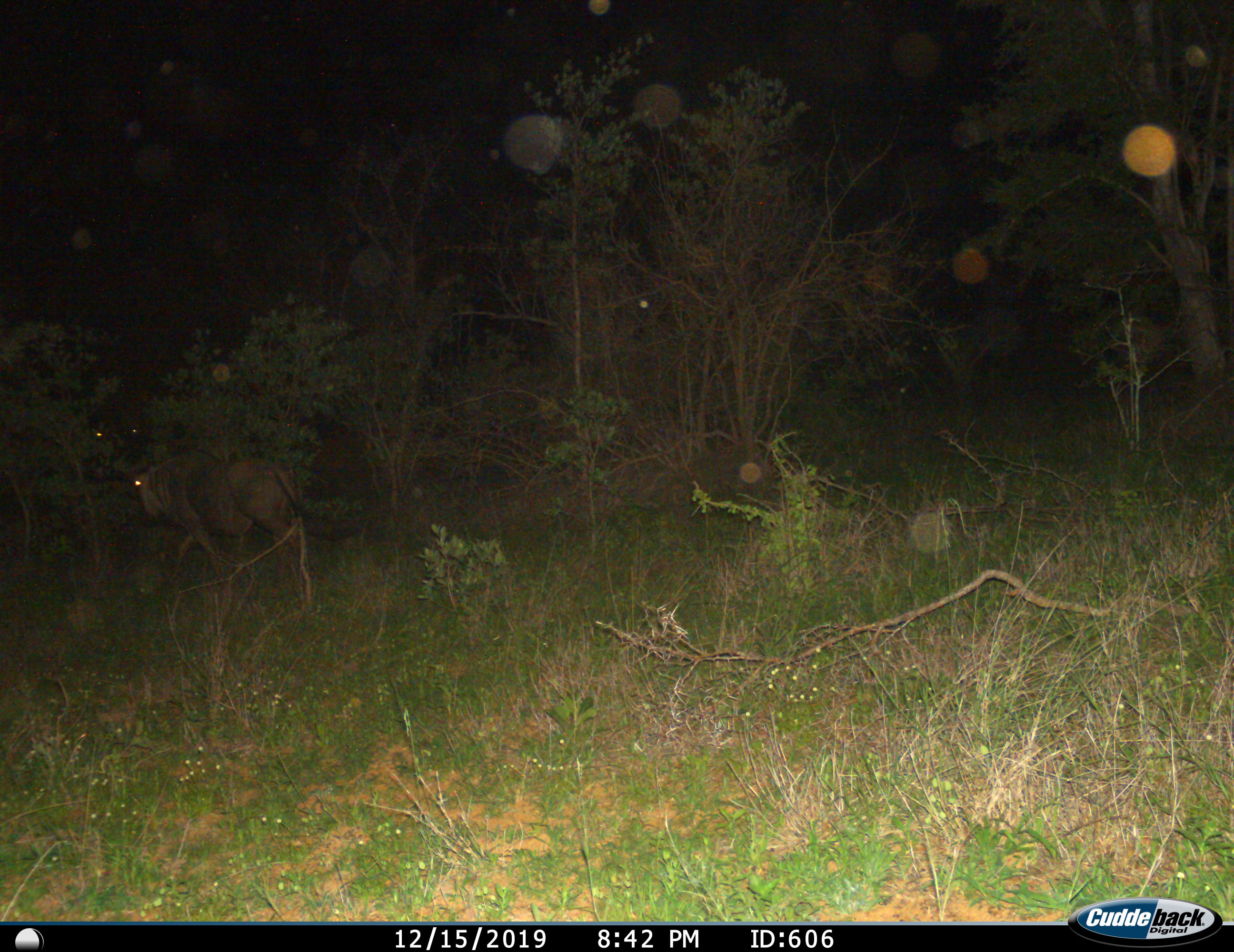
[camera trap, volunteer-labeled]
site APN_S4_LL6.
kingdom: Animalia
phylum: Chordata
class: Mammalia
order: Artiodactyla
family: Bovidae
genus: Connochaetes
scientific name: Connochaetes taurinus taurinus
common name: blue wildebeest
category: wildebeestblue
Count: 1.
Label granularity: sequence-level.